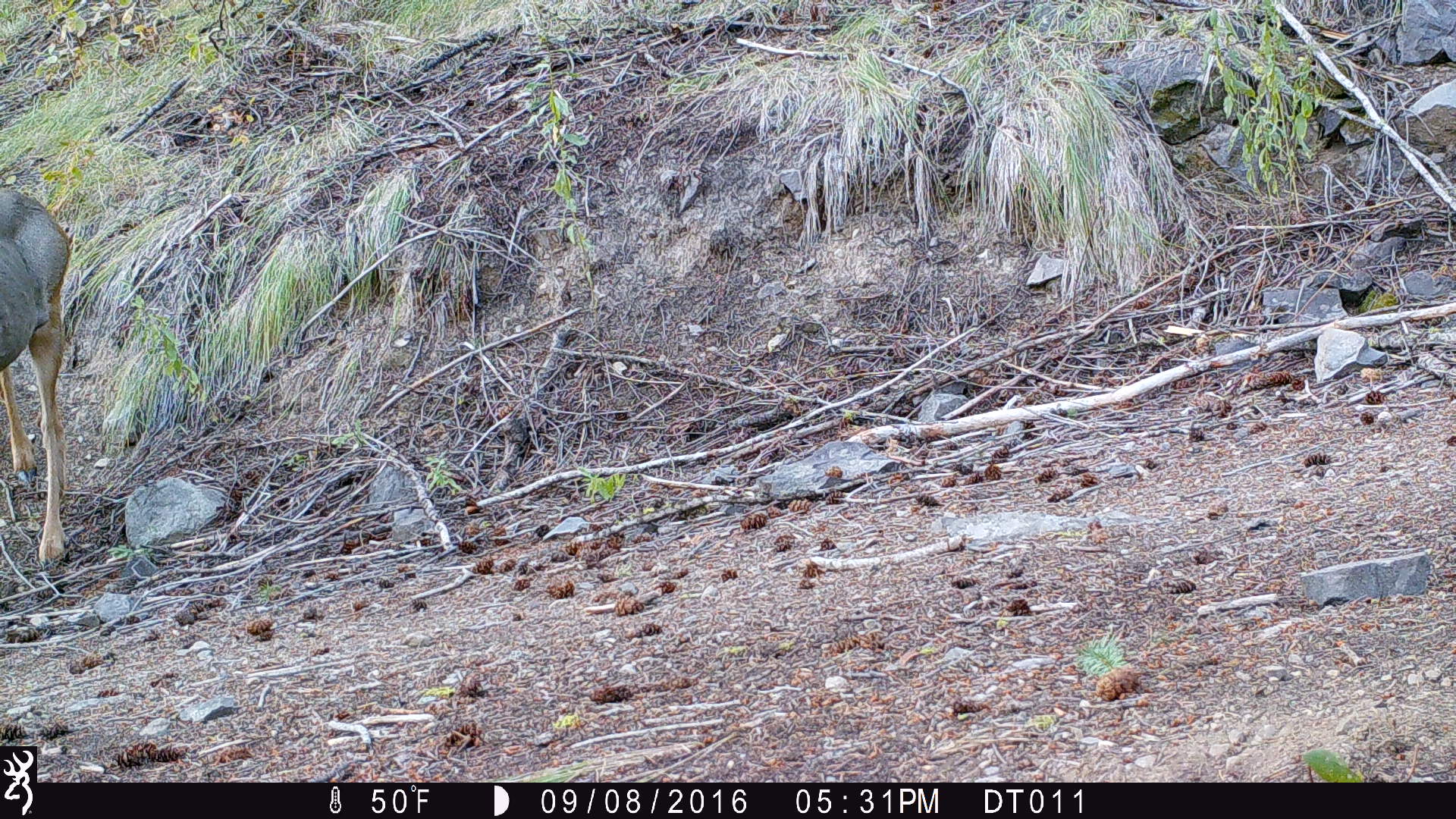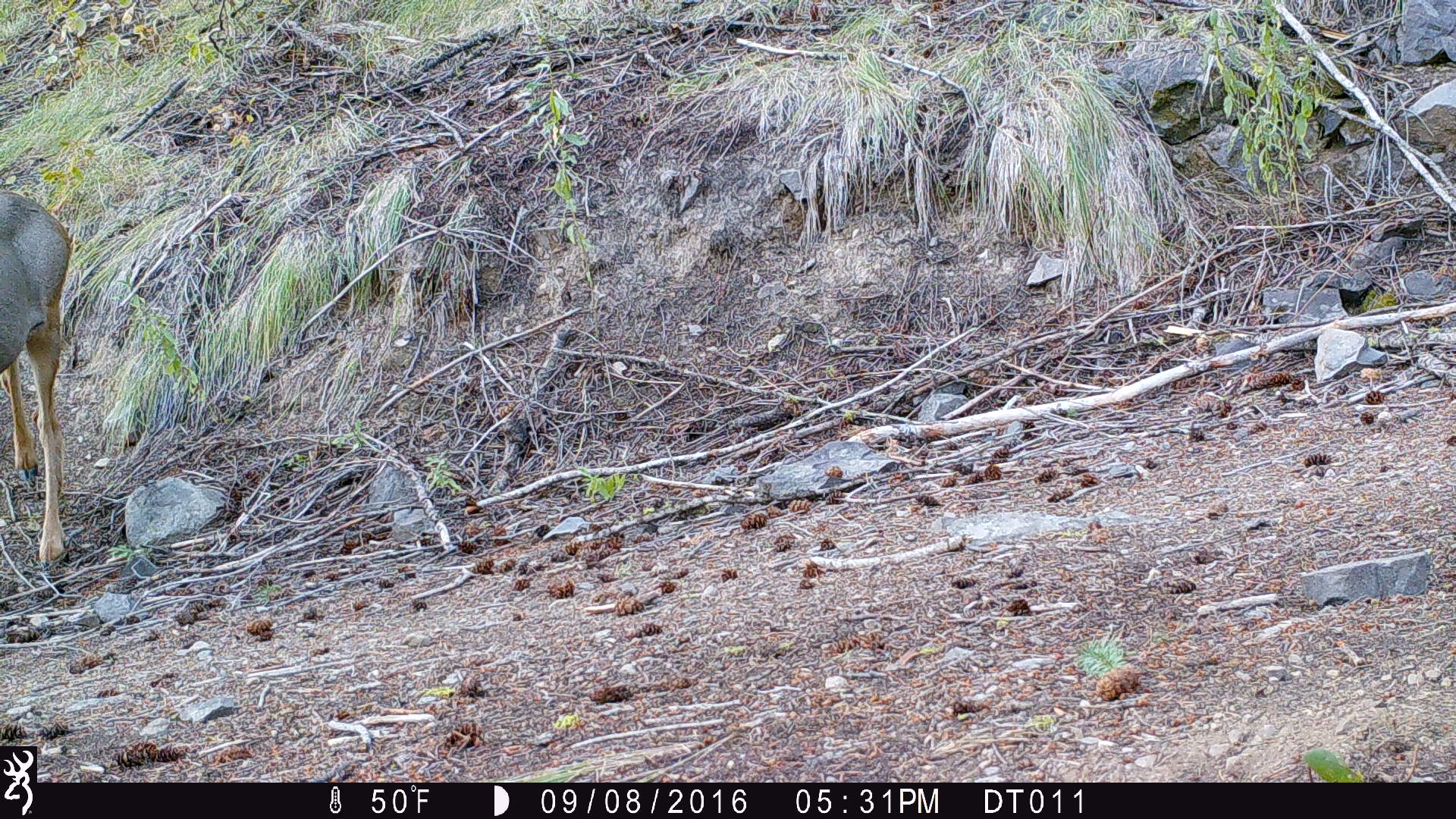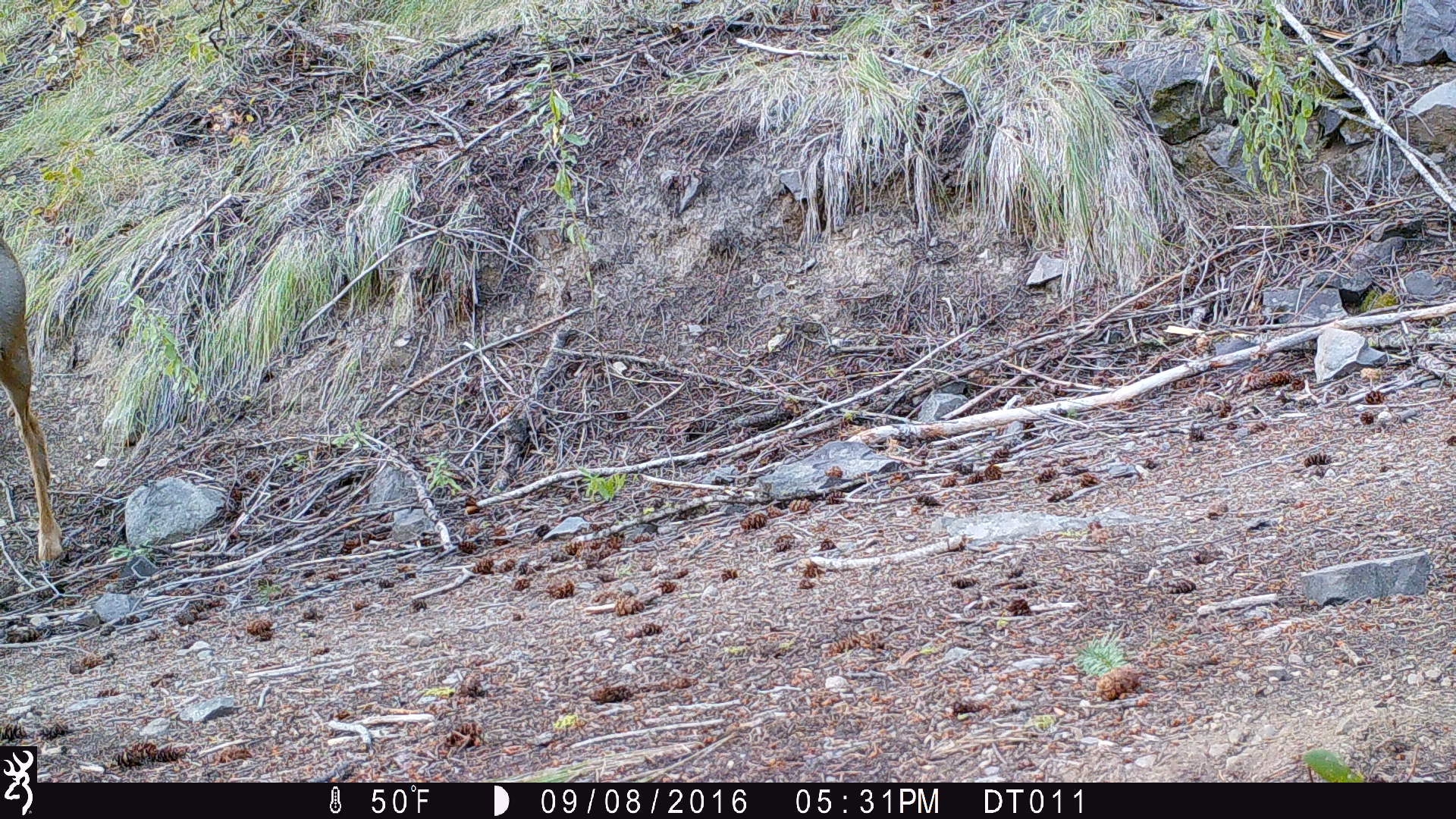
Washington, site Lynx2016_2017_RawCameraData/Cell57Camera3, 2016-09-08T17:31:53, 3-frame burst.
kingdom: Animalia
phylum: Chordata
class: Mammalia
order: Artiodactyla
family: Cervidae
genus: Odocoileus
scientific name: Odocoileus hemionus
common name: mule deer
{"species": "Odocoileus hemionus (mule deer)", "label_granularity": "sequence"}